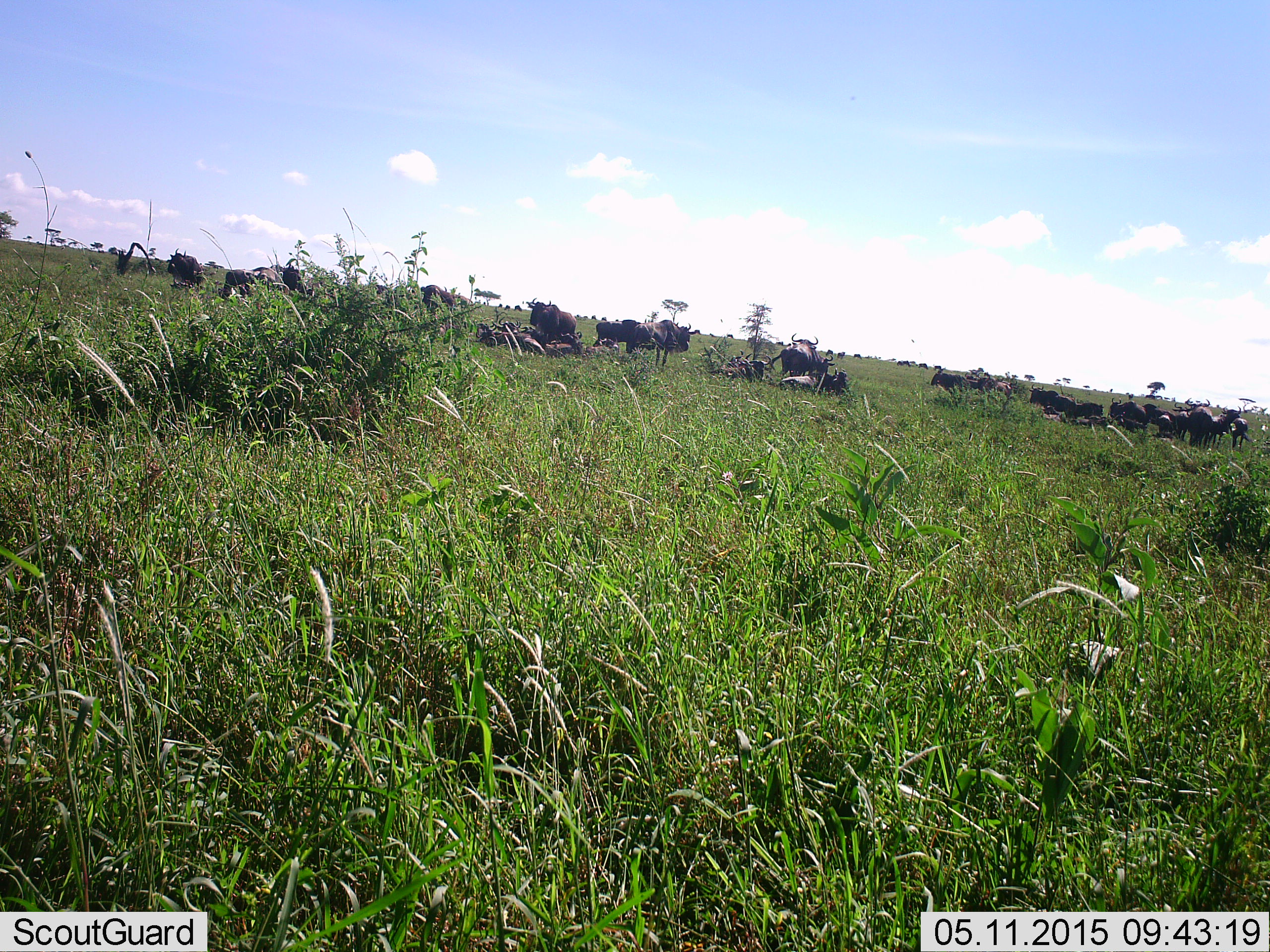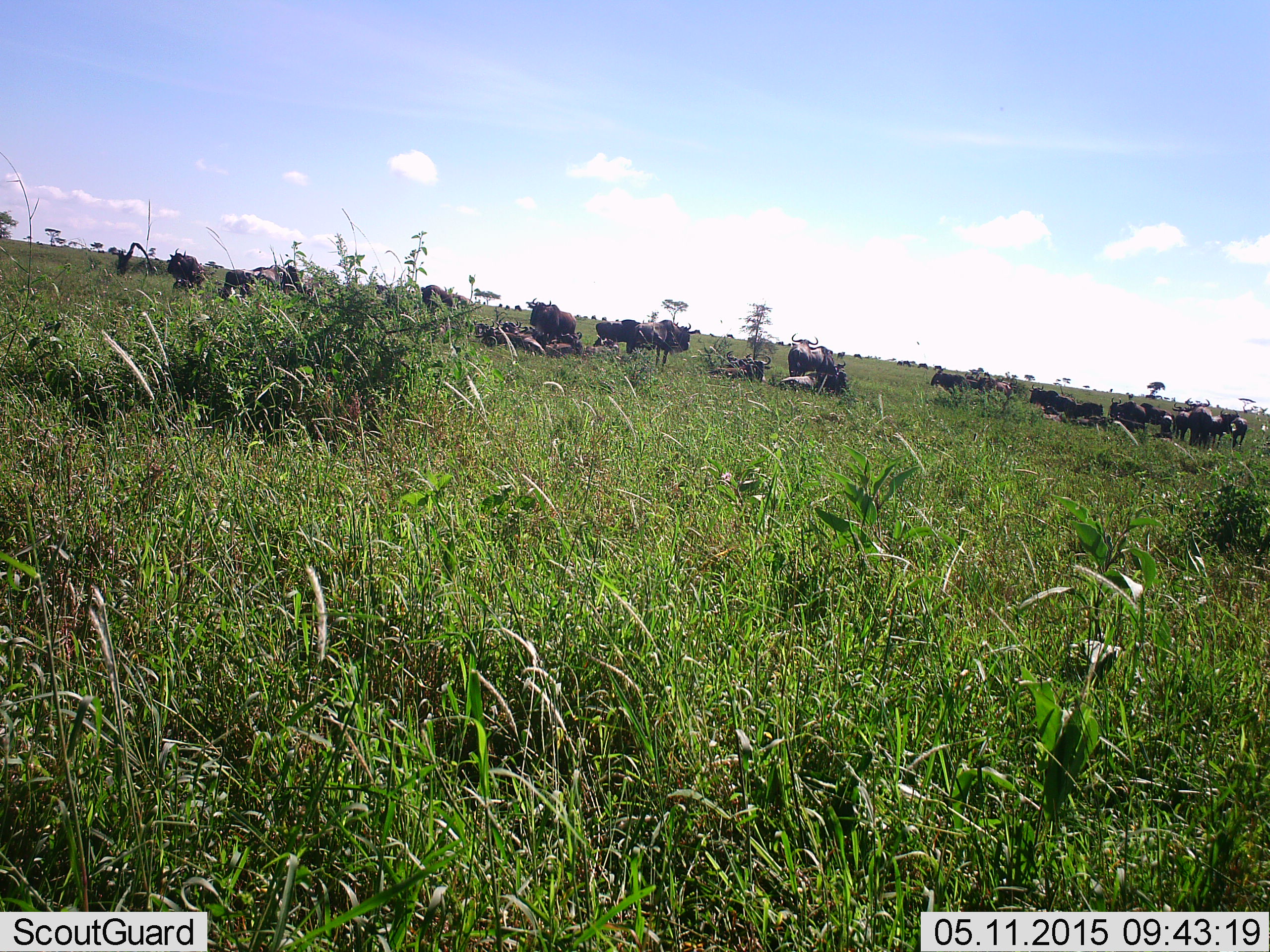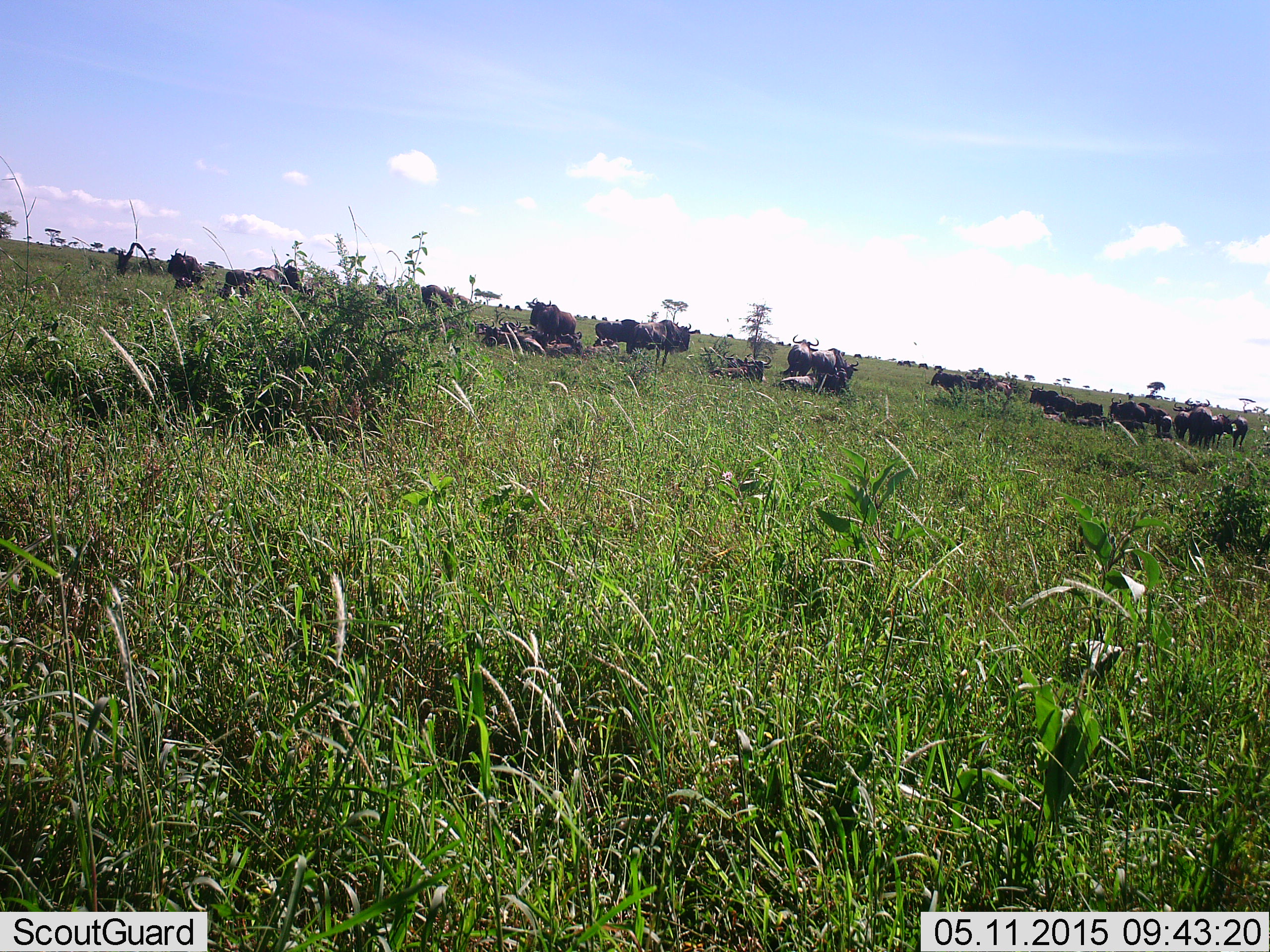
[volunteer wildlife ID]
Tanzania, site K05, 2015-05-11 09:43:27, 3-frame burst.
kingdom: Animalia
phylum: Chordata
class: Mammalia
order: Artiodactyla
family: Bovidae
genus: Connochaetes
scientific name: Connochaetes taurinus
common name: blue wildebeest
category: wildebeest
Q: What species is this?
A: Wildebeest (blue wildebeest) (Connochaetes taurinus).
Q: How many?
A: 11-50.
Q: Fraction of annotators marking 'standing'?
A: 80%.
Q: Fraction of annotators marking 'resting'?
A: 80%.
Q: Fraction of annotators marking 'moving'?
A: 30%.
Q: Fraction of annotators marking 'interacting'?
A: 0%.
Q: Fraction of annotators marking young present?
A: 0%.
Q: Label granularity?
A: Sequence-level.